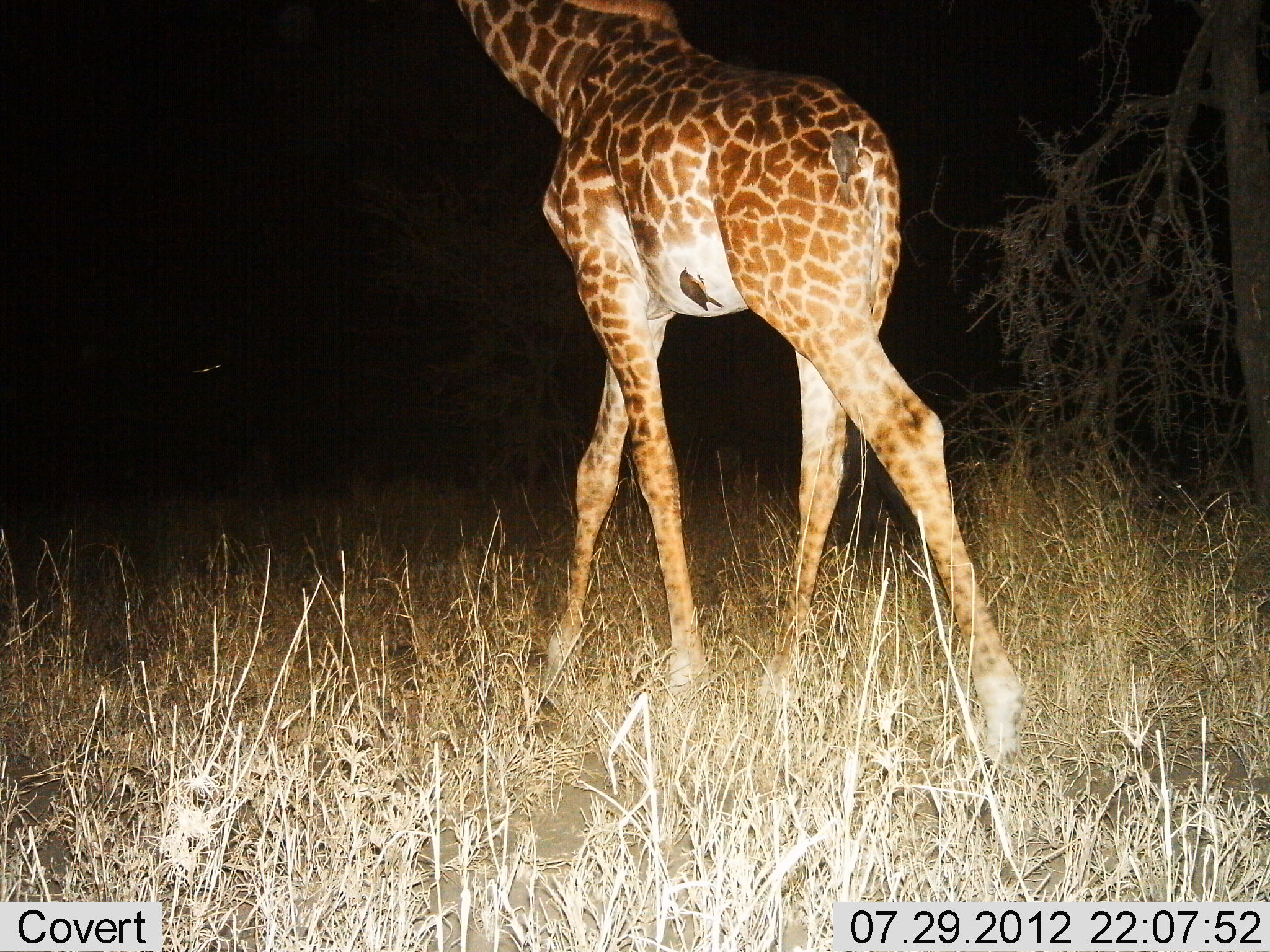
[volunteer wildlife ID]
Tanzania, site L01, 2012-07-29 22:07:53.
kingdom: Animalia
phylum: Chordata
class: Mammalia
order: Artiodactyla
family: Giraffidae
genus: Giraffa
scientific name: Giraffa camelopardalis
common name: giraffe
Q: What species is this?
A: Giraffe (Giraffa camelopardalis).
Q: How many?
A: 1.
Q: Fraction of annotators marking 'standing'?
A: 12%.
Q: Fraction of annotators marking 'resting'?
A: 0%.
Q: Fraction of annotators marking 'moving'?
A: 88%.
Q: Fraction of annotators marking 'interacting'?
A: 0%.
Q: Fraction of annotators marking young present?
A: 0%.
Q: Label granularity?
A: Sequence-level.